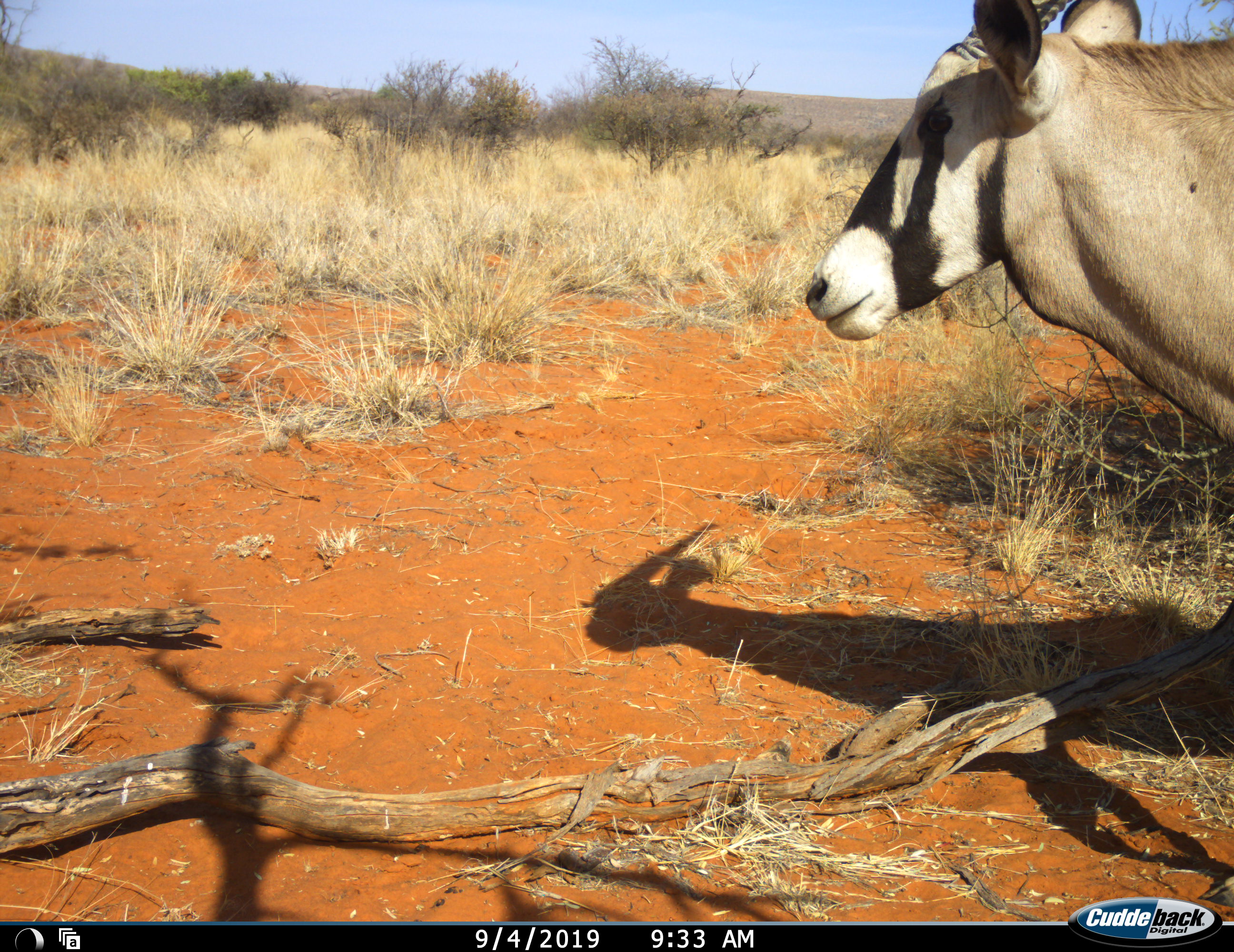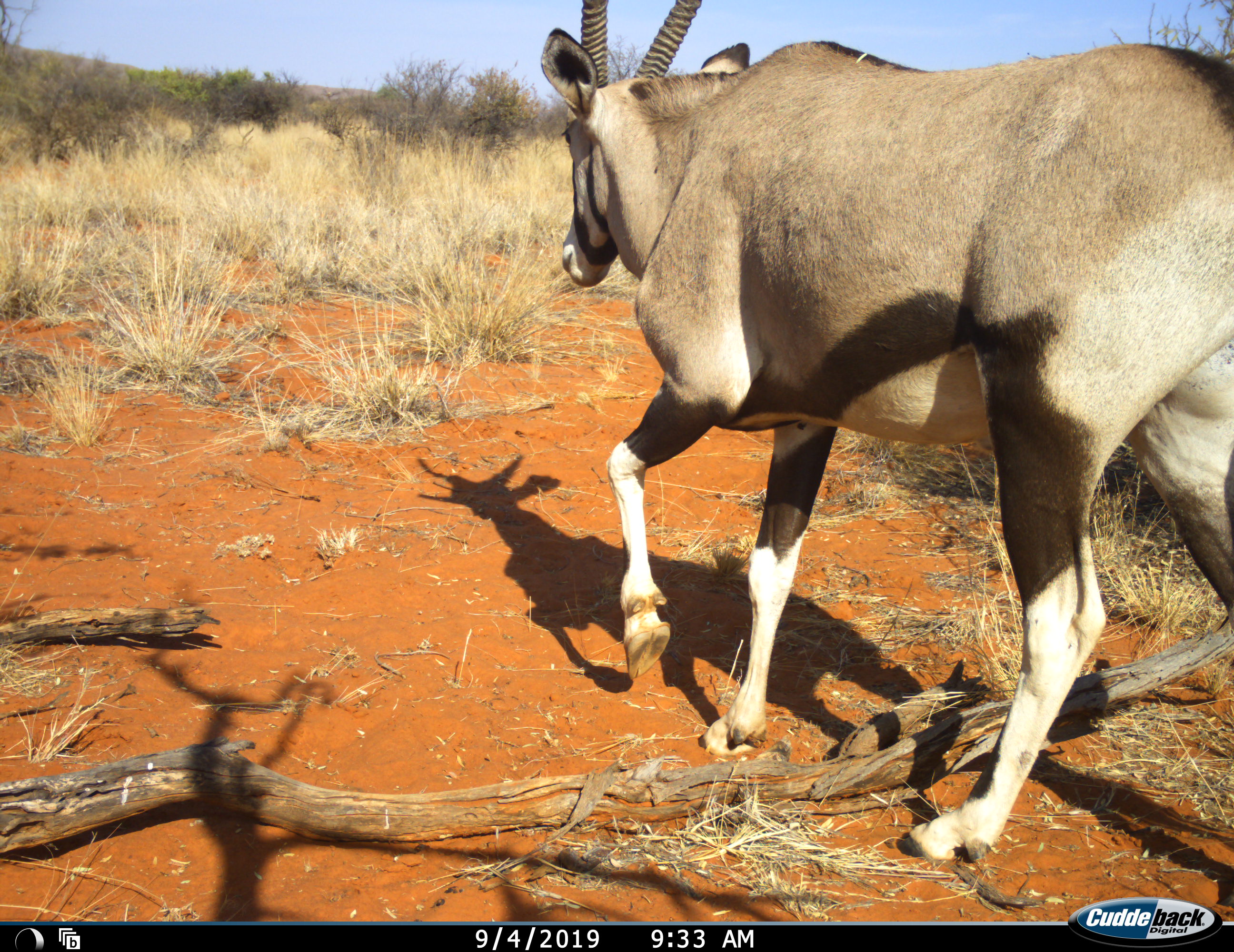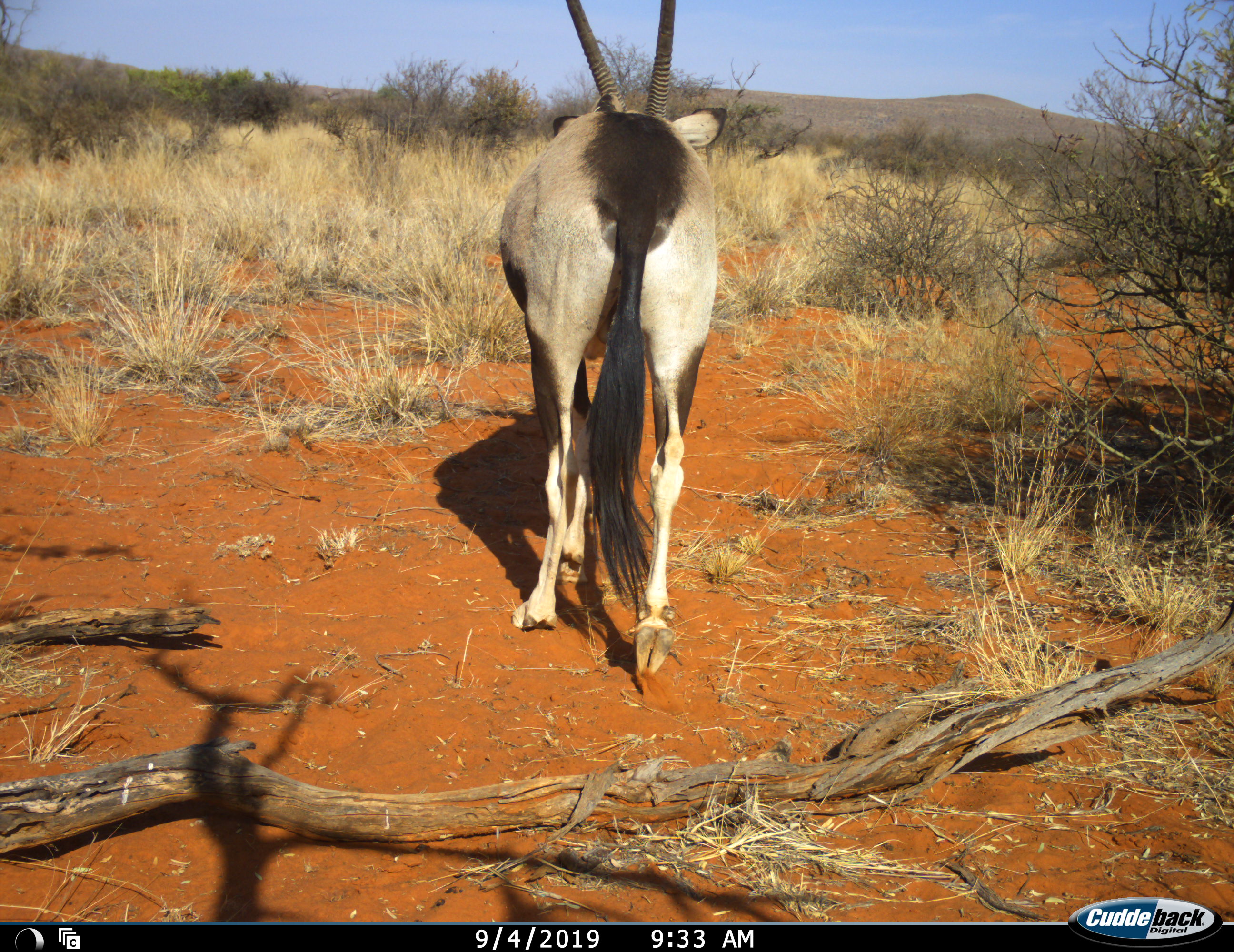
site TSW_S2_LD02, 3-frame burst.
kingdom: Animalia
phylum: Chordata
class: Mammalia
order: Artiodactyla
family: Bovidae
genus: Oryx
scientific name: Oryx gazella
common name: gemsbok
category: oryx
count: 1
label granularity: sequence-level